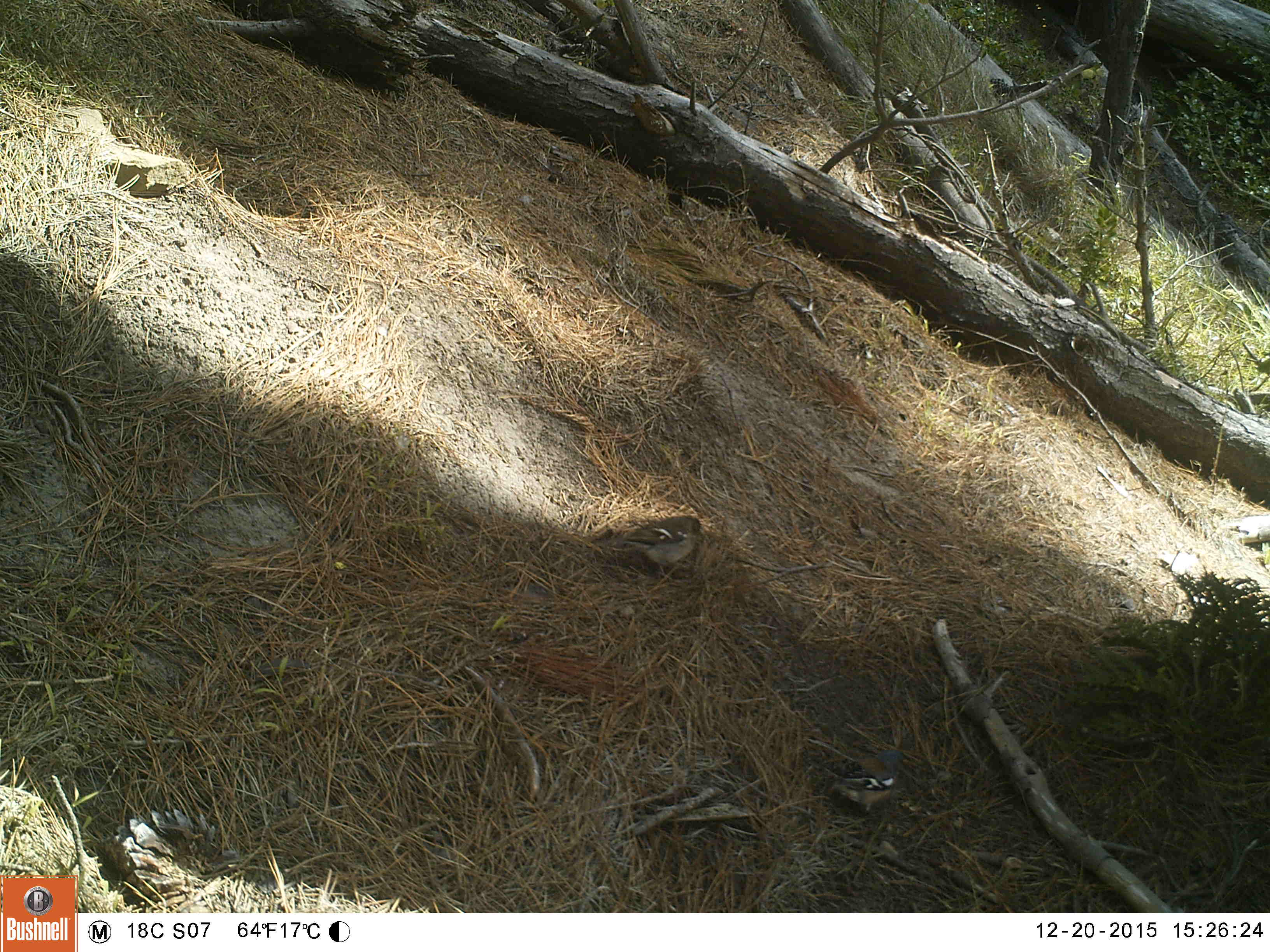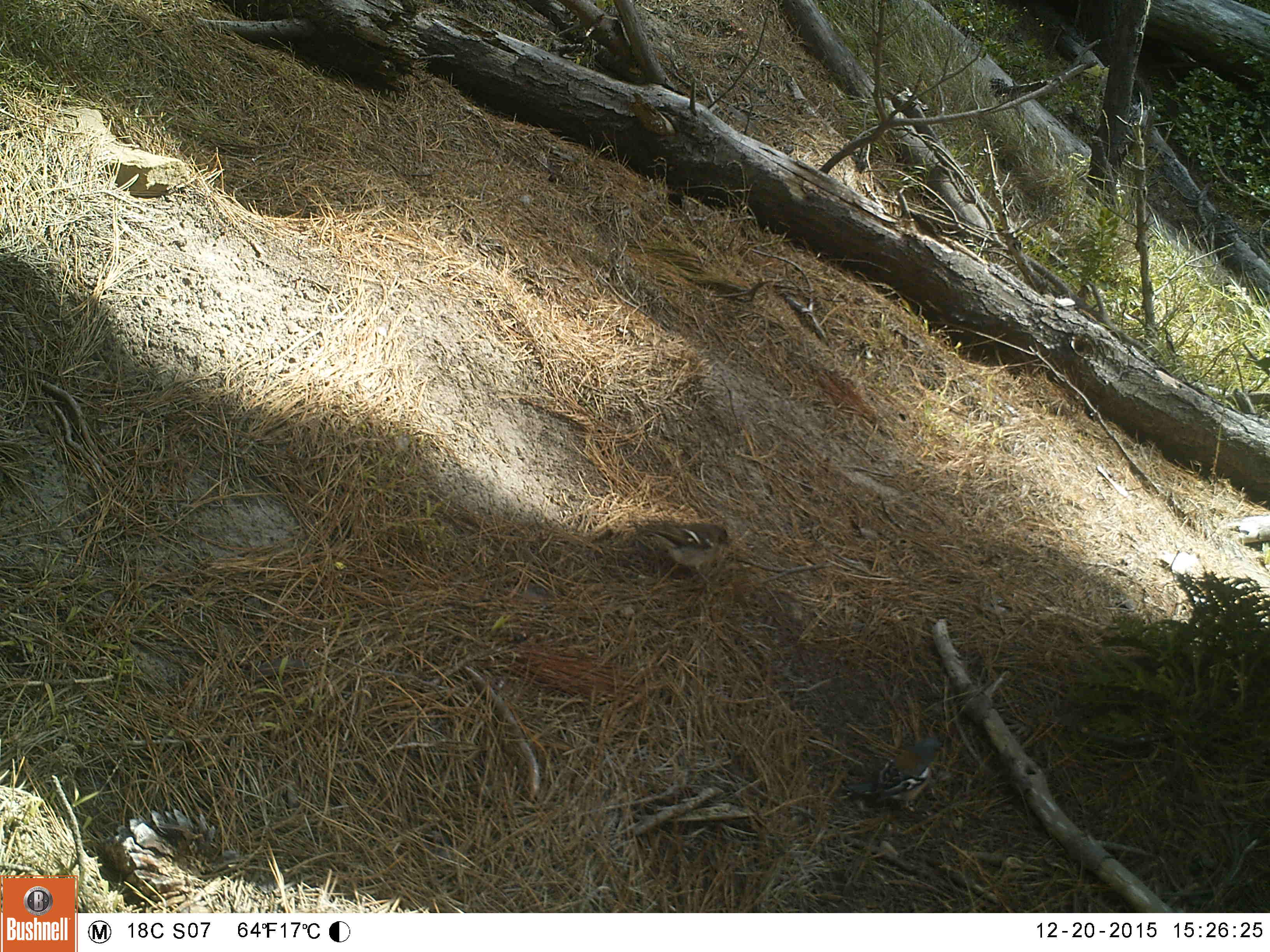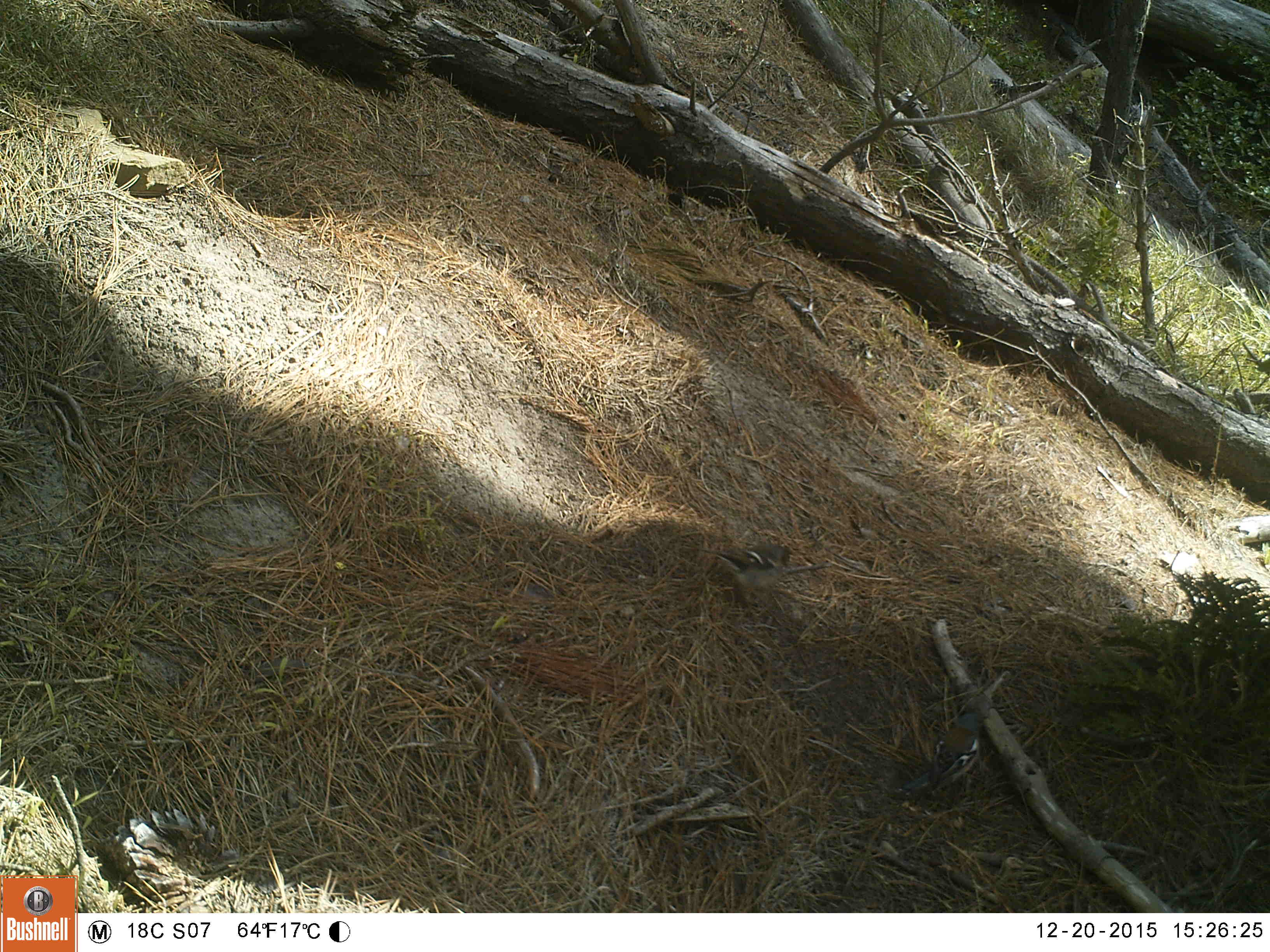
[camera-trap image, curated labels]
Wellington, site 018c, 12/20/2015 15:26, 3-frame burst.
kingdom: Animalia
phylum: Chordata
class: Aves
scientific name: Aves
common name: bird